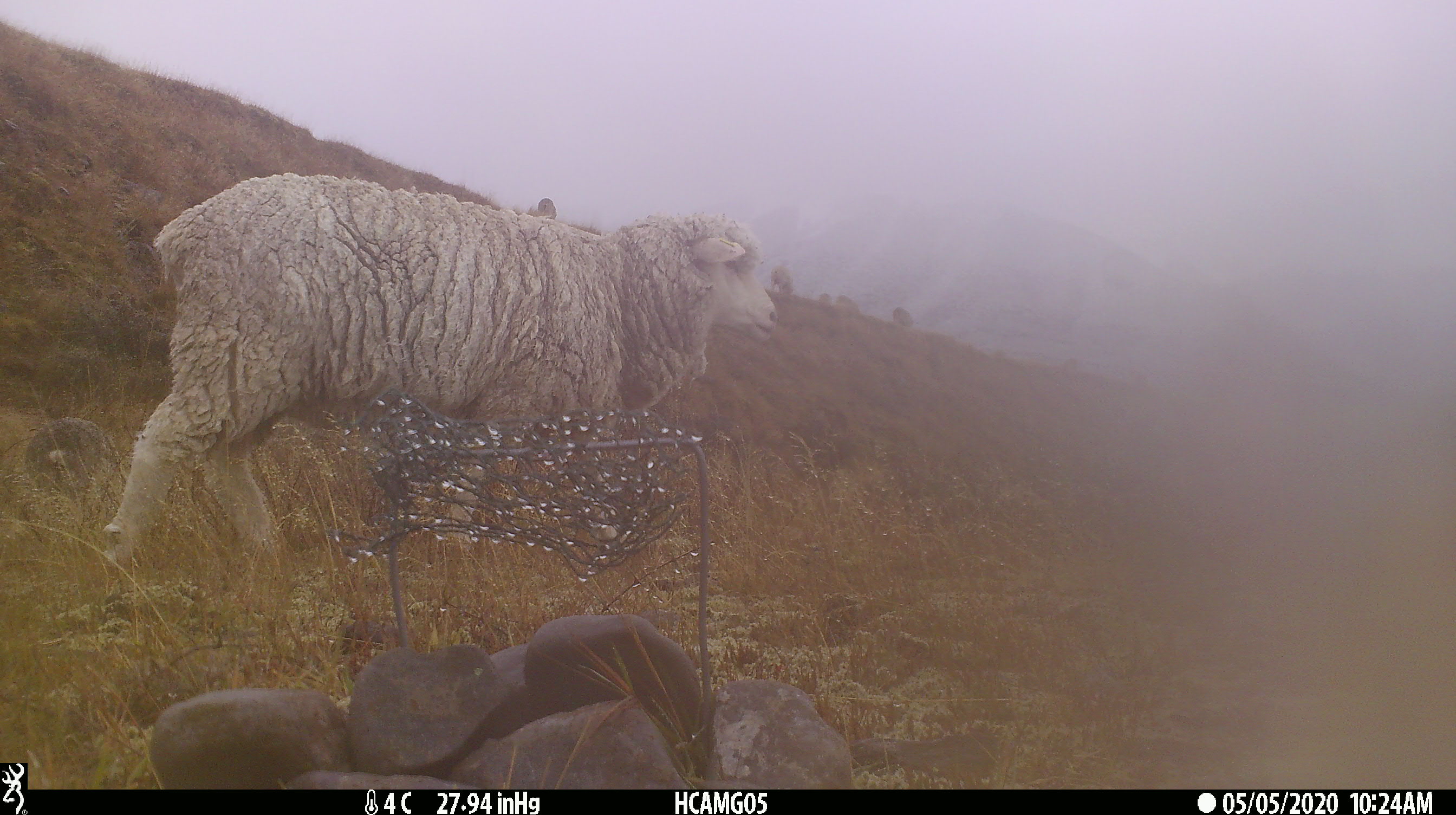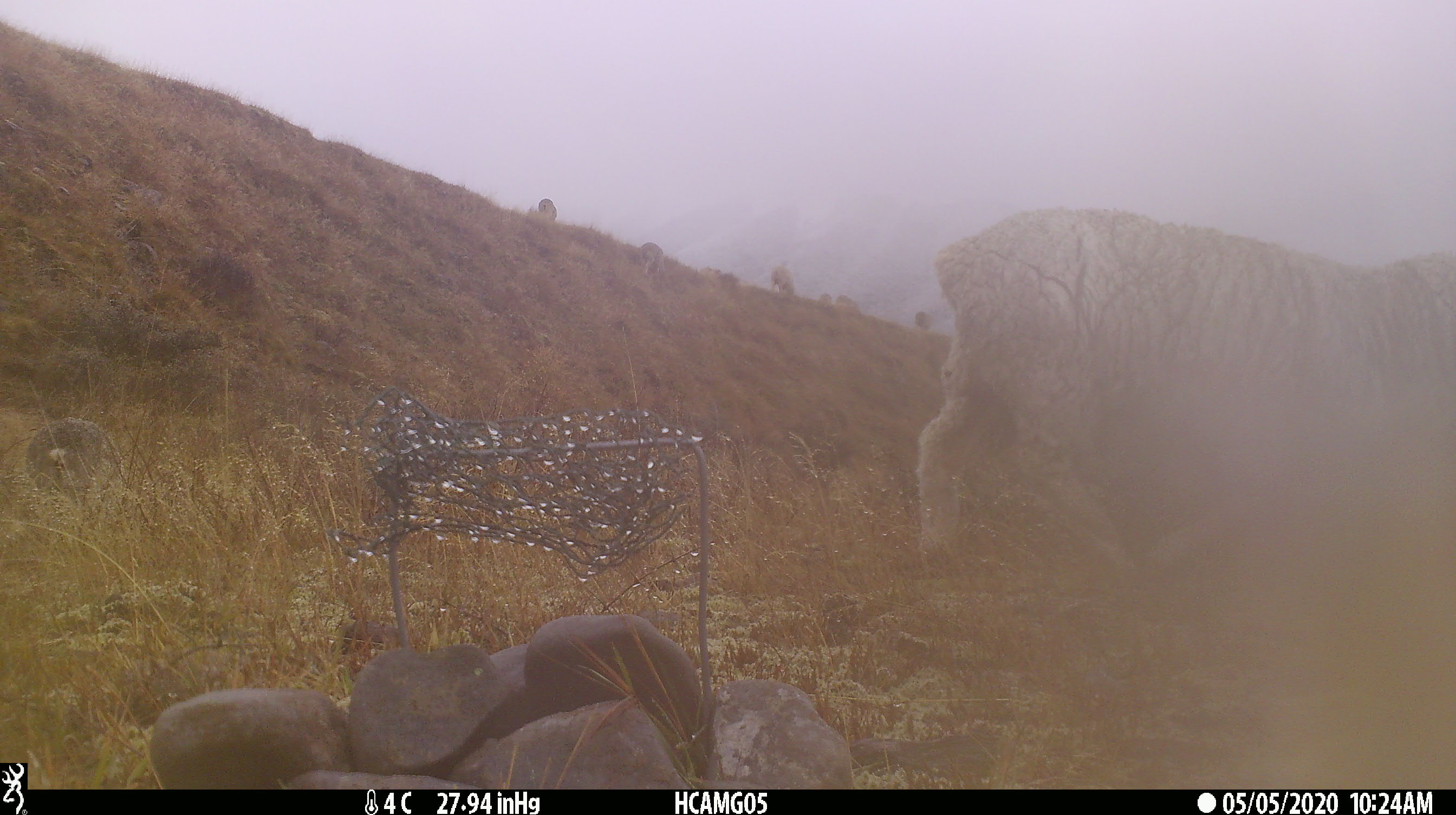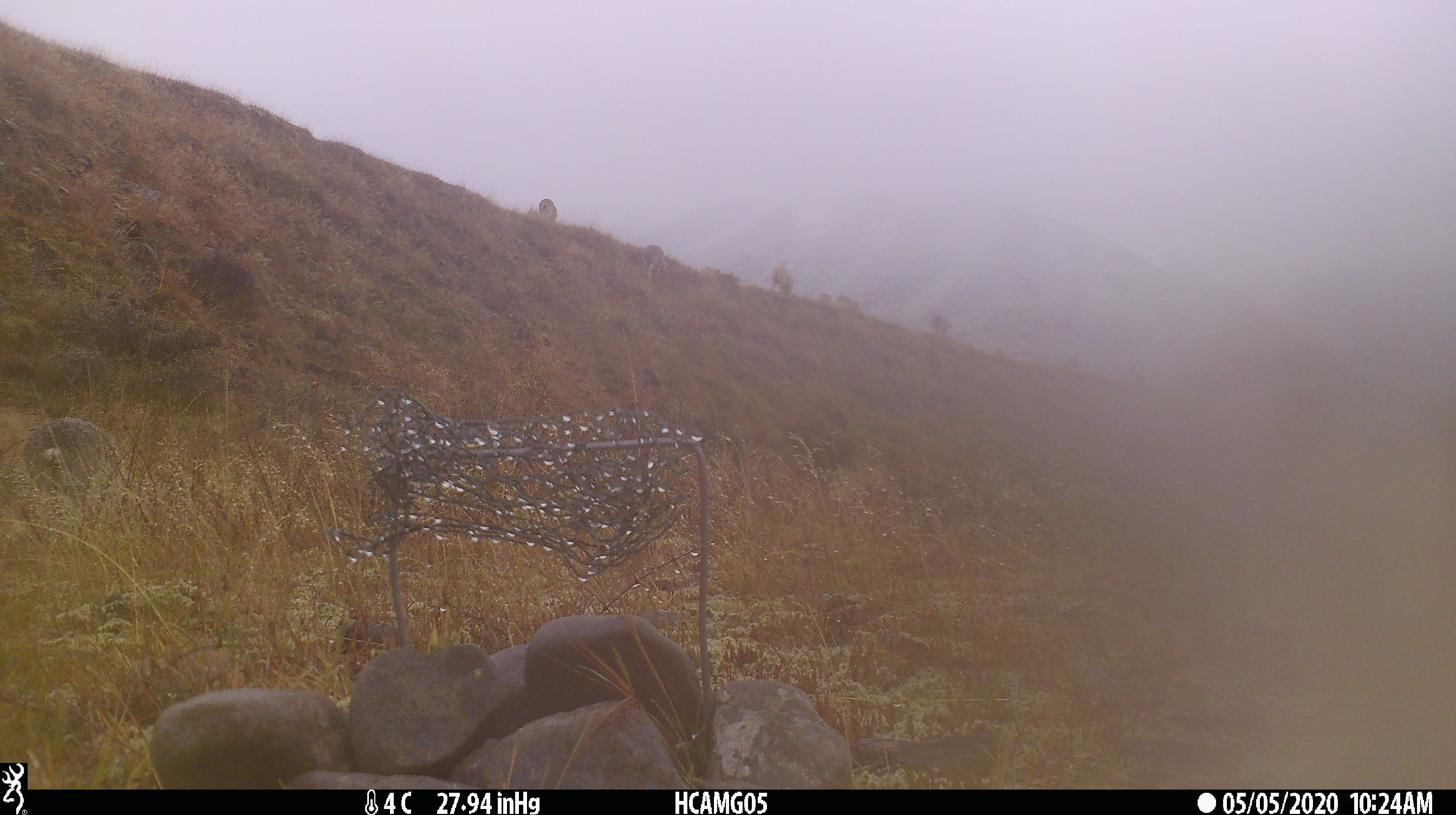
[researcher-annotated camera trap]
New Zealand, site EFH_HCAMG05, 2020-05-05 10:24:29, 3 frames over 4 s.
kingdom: Animalia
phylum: Chordata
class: Mammalia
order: Artiodactyla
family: Bovidae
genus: Ovis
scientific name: Ovis aries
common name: domestic sheep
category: sheep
Sheep (domestic sheep) (Ovis aries).